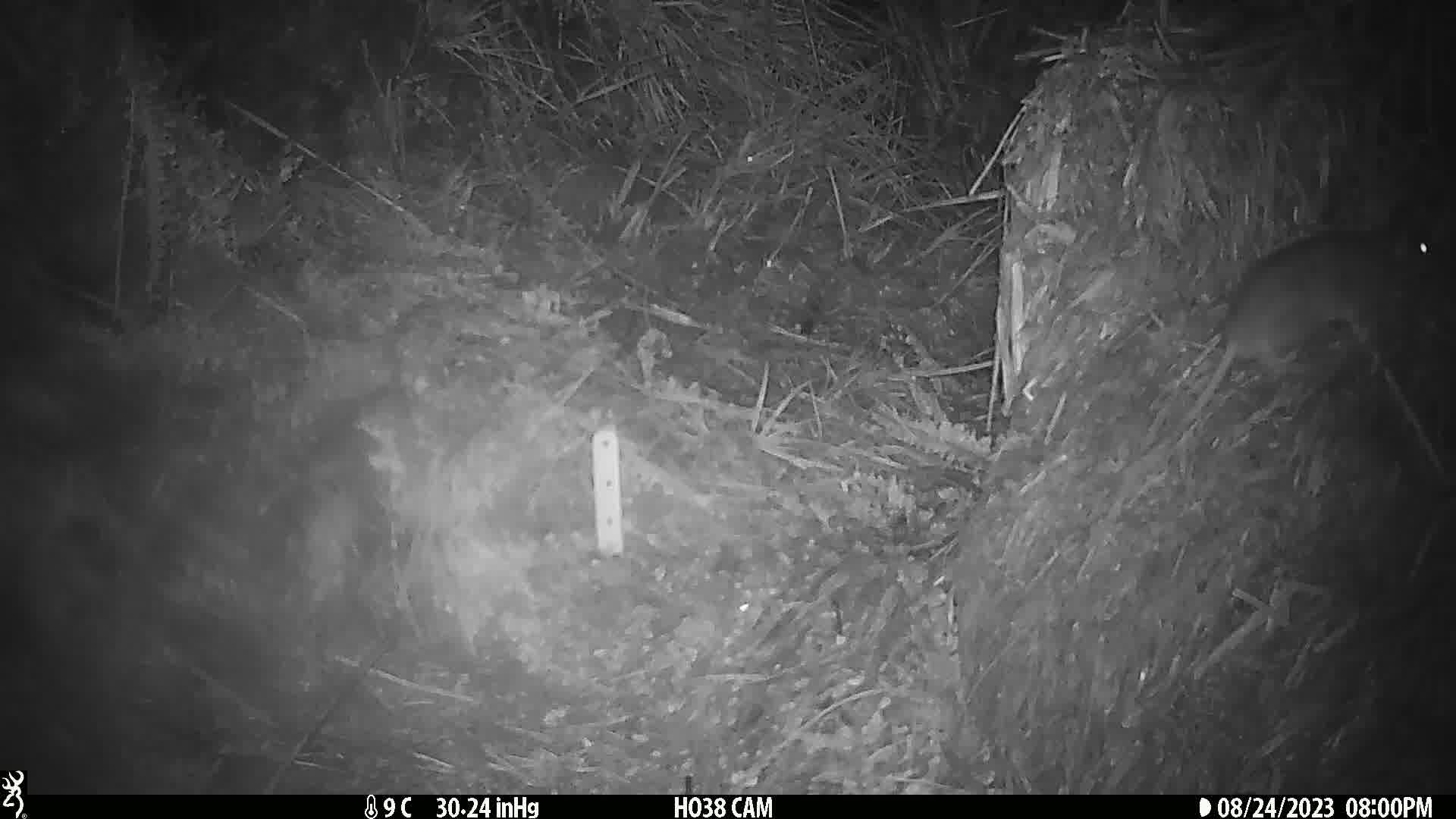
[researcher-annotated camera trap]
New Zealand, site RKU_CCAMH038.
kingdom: Animalia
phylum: Chordata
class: Mammalia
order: Rodentia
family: Muridae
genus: Rattus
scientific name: Rattus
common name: rat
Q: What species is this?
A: Rat (Rattus).